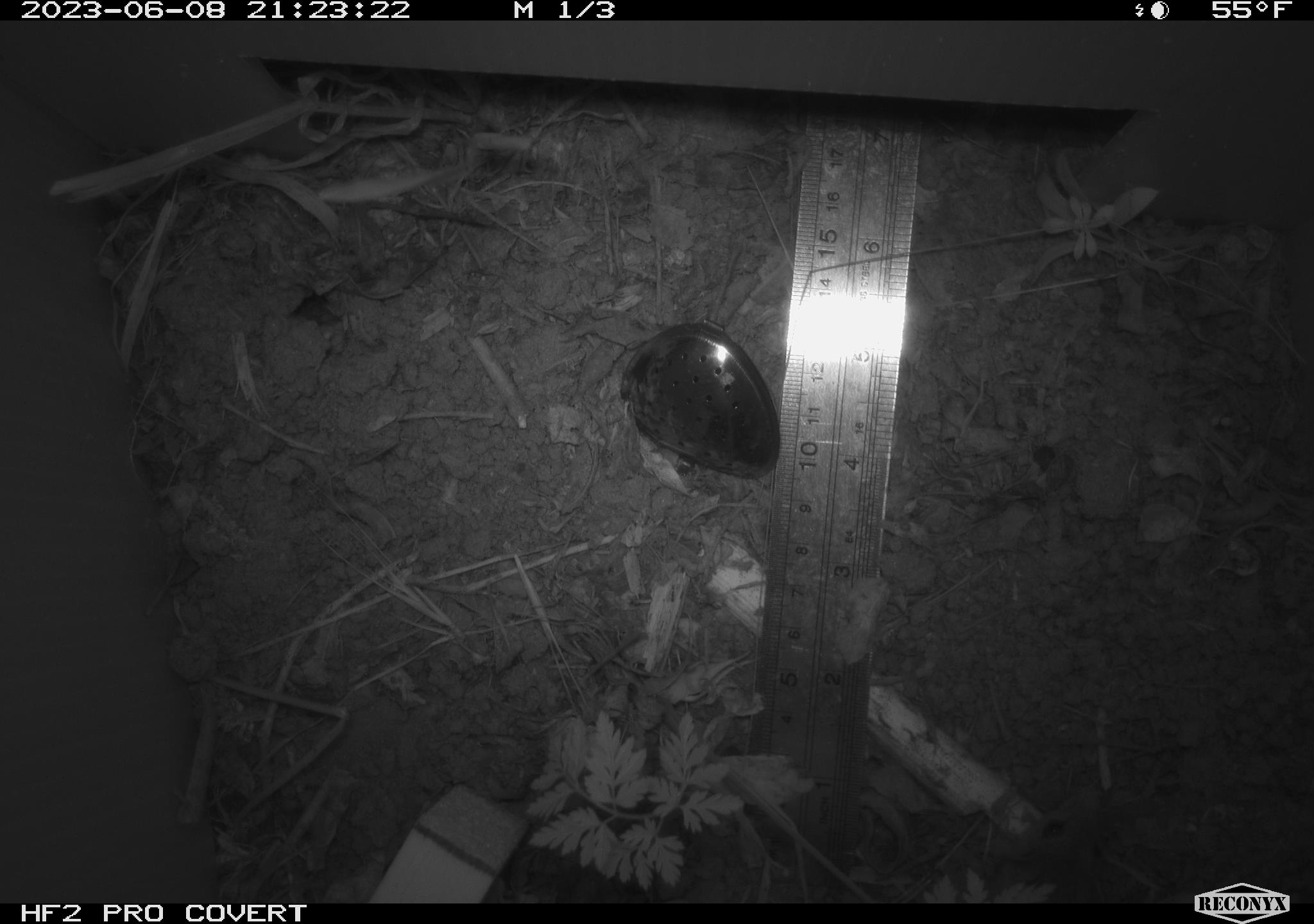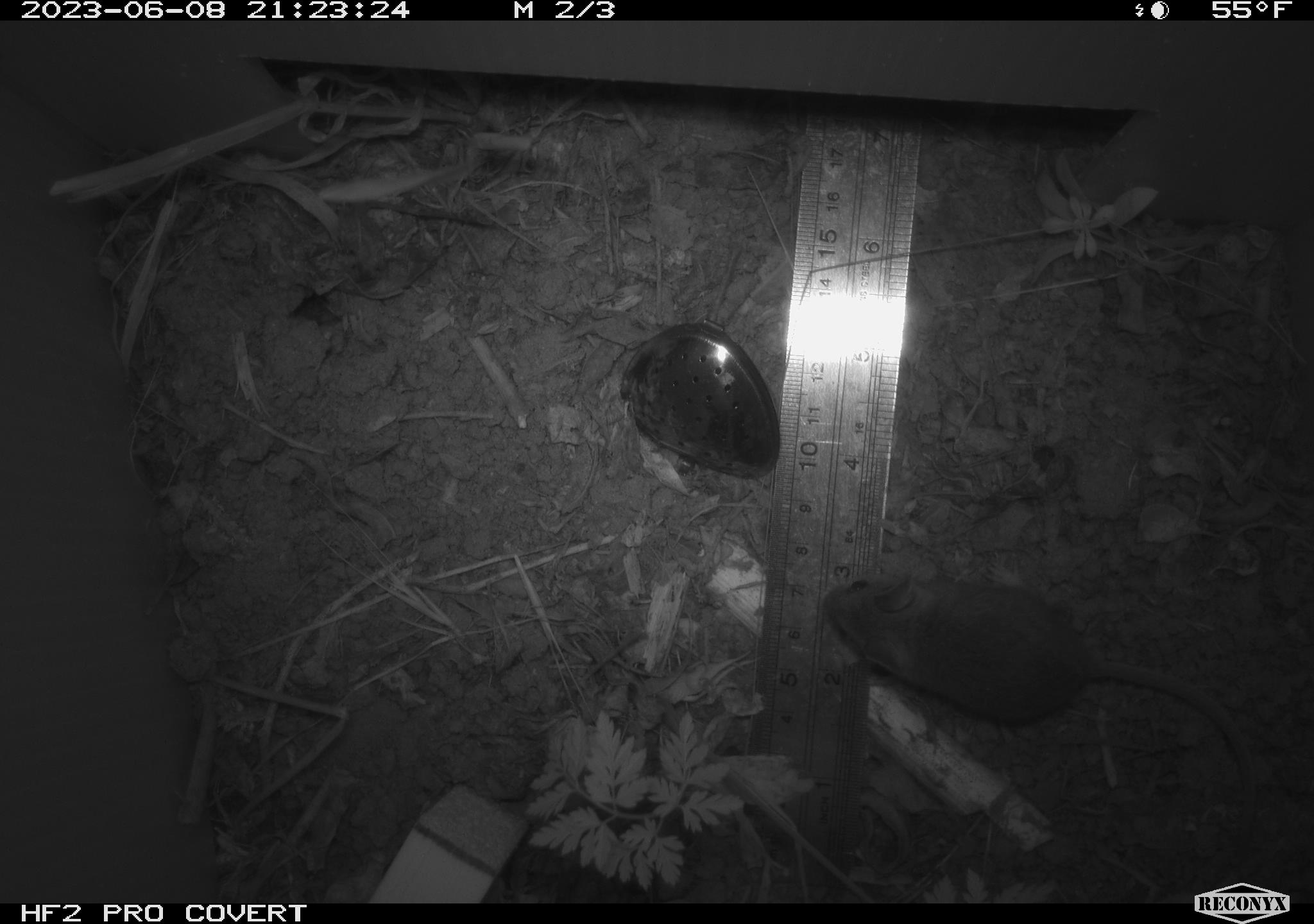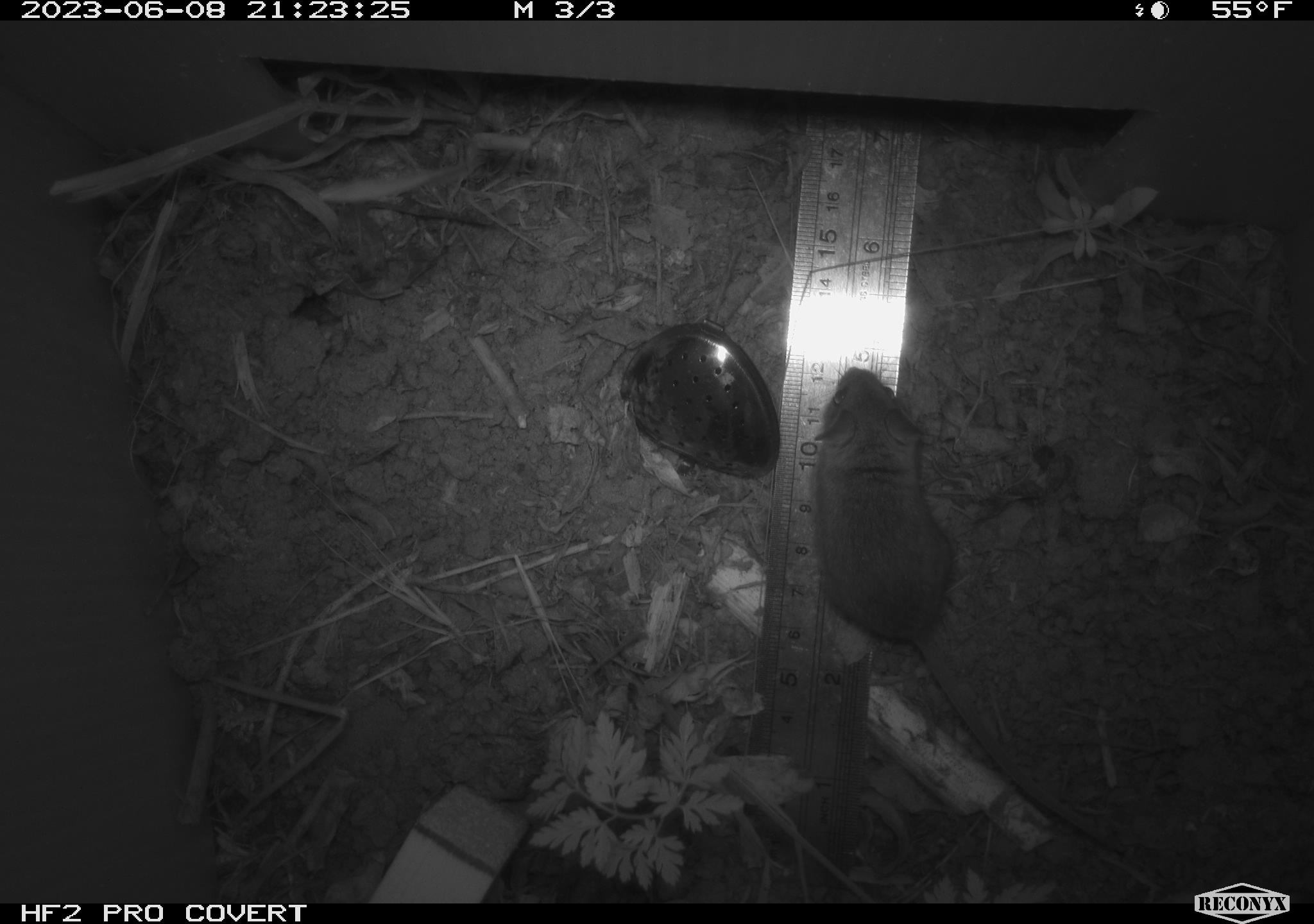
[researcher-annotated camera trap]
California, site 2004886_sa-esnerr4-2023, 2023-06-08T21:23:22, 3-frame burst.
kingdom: Animalia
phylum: Chordata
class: Mammalia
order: Rodentia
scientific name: Rodentia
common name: mouse species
Mouse species (Rodentia).